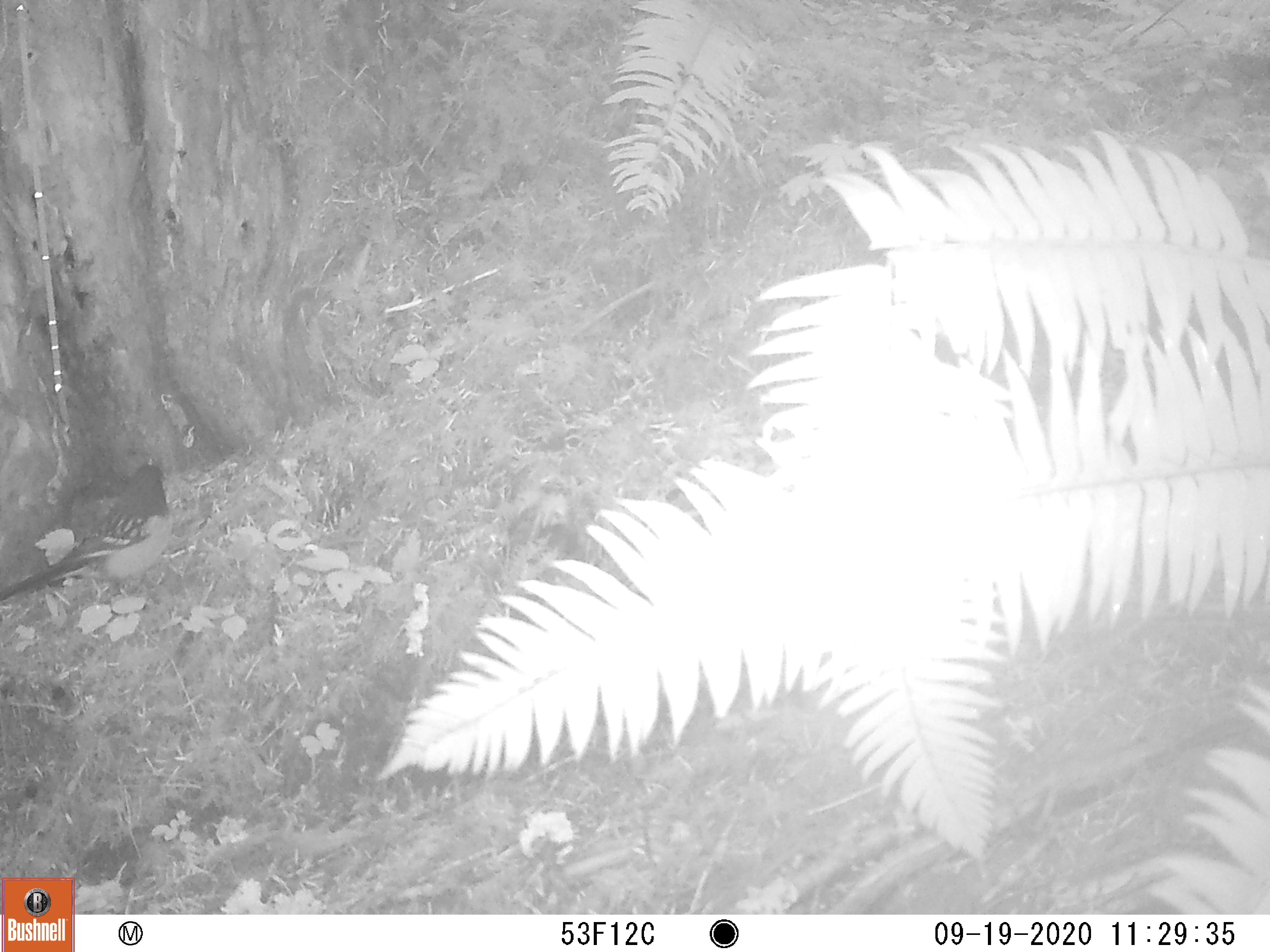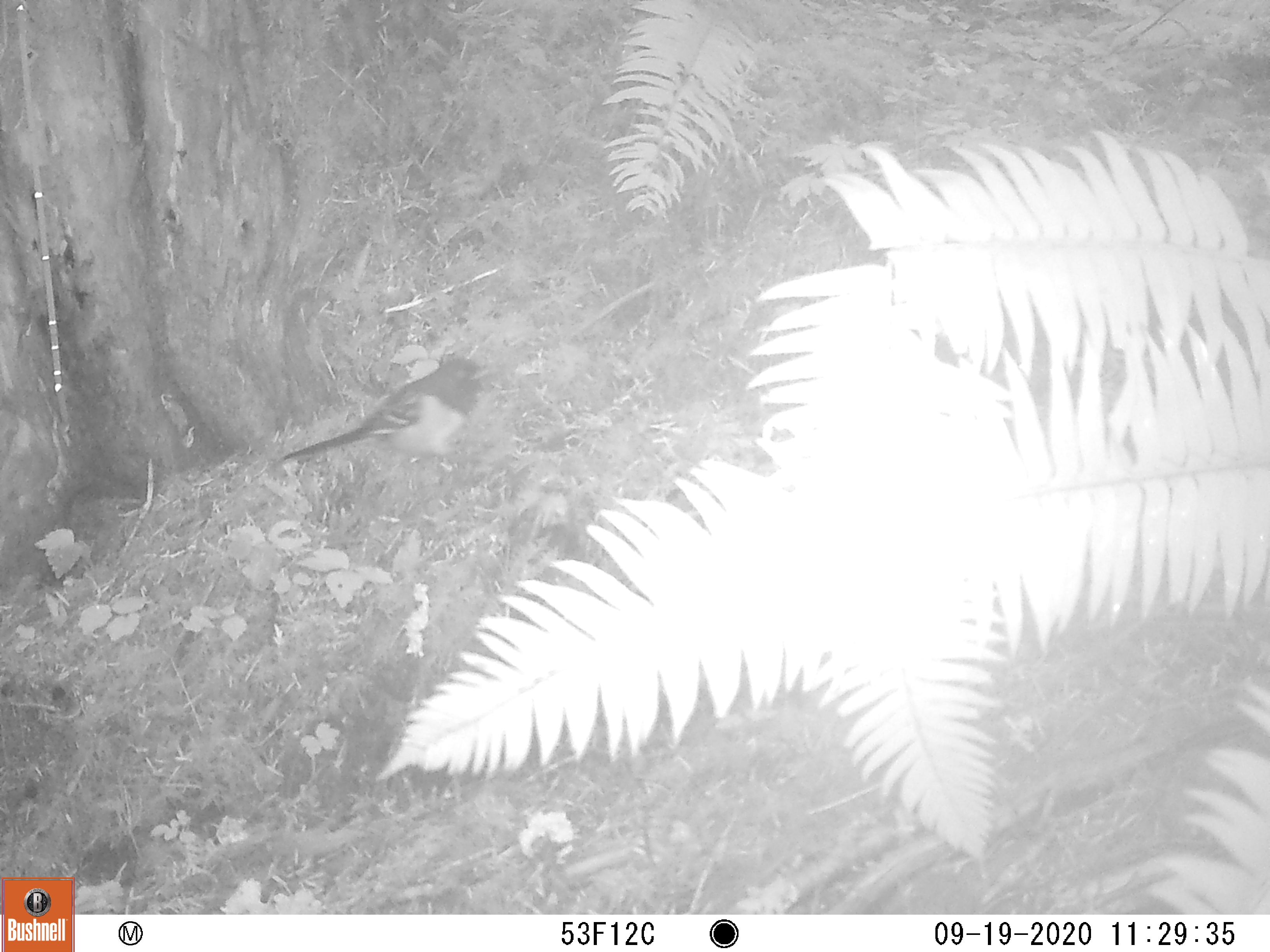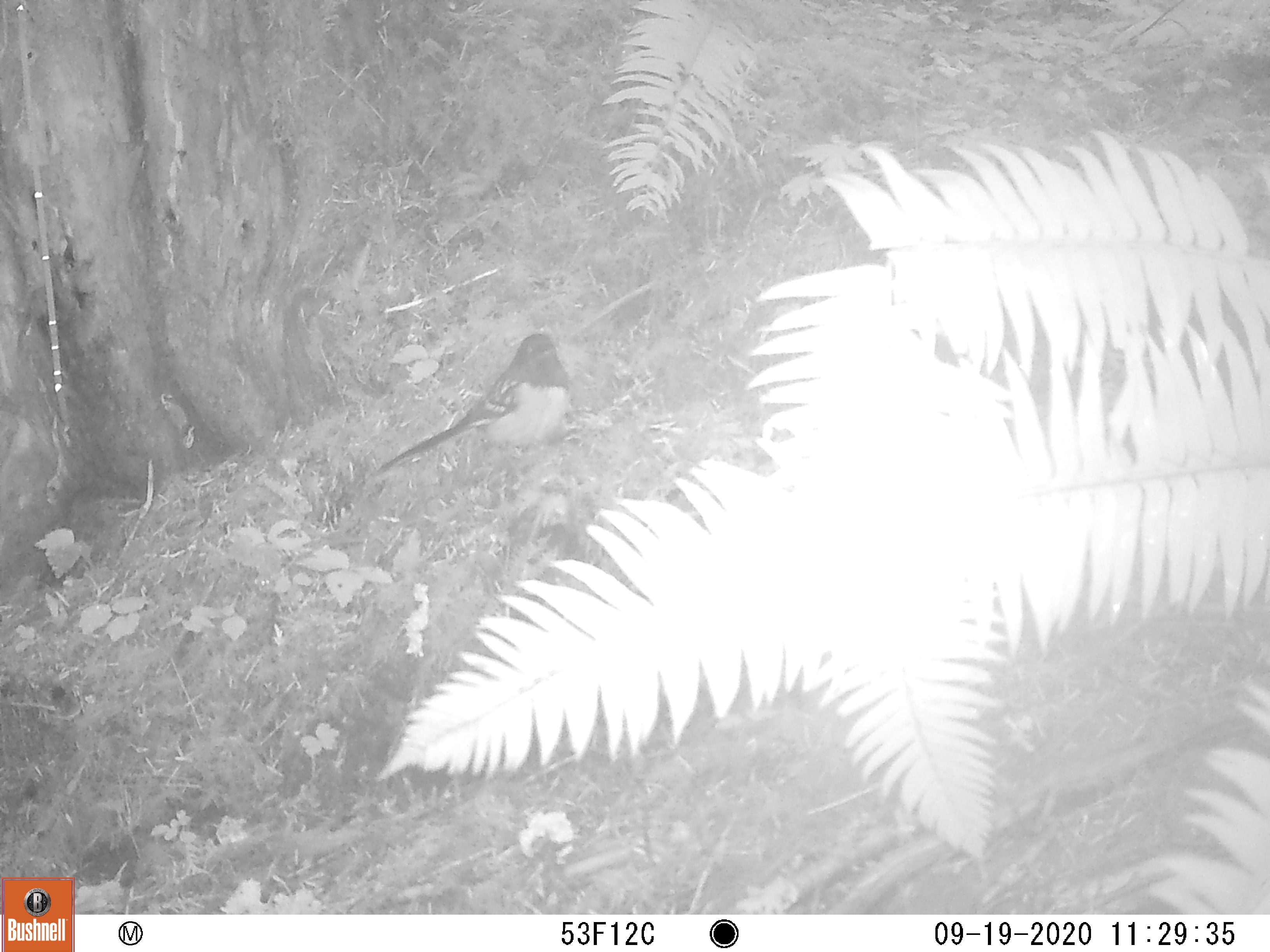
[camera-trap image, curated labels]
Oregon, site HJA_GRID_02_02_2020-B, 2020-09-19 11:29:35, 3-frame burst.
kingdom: Animalia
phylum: Chordata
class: Aves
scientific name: Aves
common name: bird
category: other bird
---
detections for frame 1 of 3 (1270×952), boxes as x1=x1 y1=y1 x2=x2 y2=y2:
other bird: x1=7 y1=442 x2=189 y2=614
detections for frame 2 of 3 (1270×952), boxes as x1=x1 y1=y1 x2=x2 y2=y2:
other bird: x1=262 y1=337 x2=516 y2=497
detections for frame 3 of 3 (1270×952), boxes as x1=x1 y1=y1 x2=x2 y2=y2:
other bird: x1=363 y1=320 x2=581 y2=495